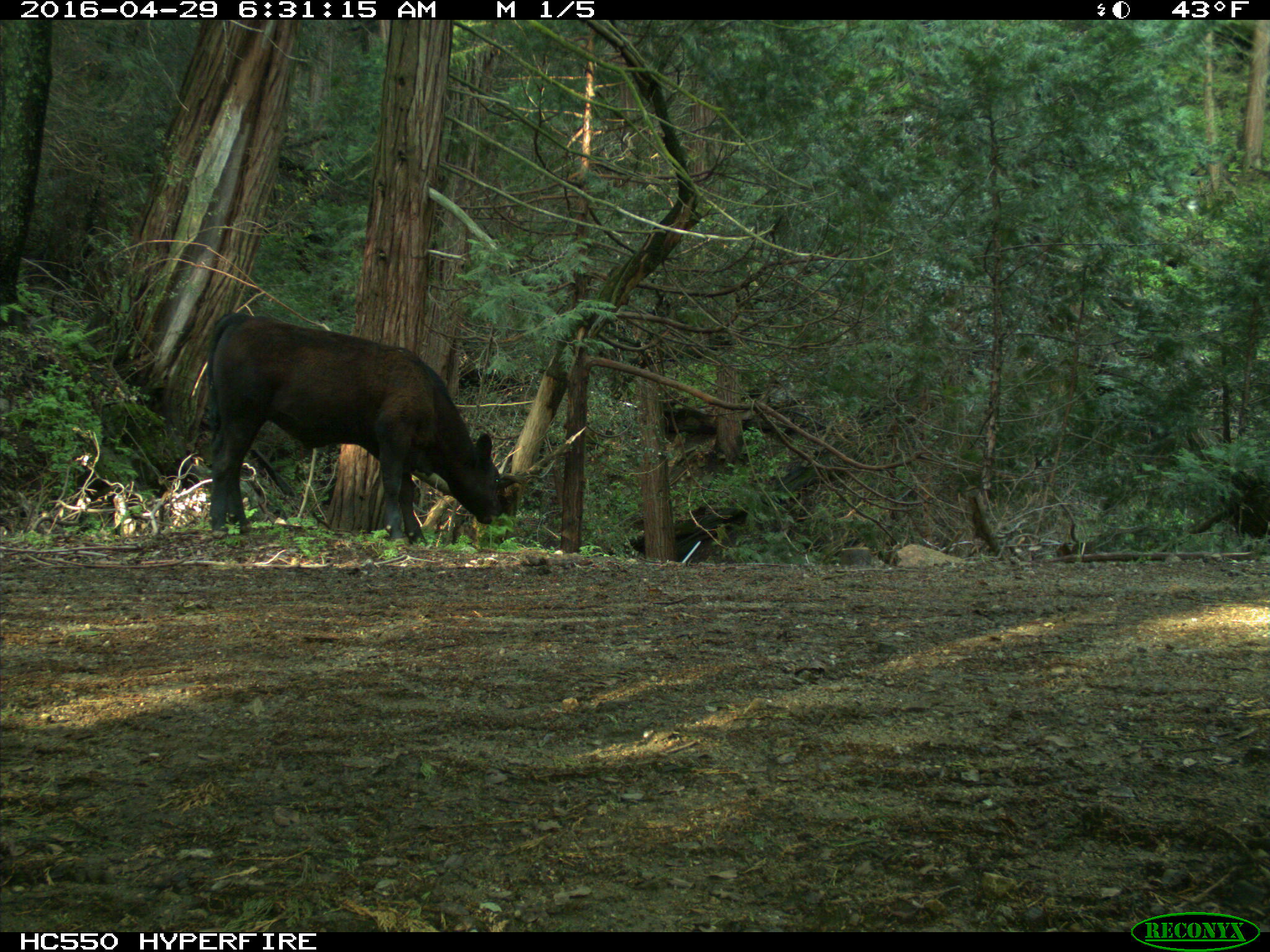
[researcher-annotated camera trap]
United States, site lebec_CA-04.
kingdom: Animalia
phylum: Chordata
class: Mammalia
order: Artiodactyla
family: Bovidae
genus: Bos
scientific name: Bos taurus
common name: domestic cow